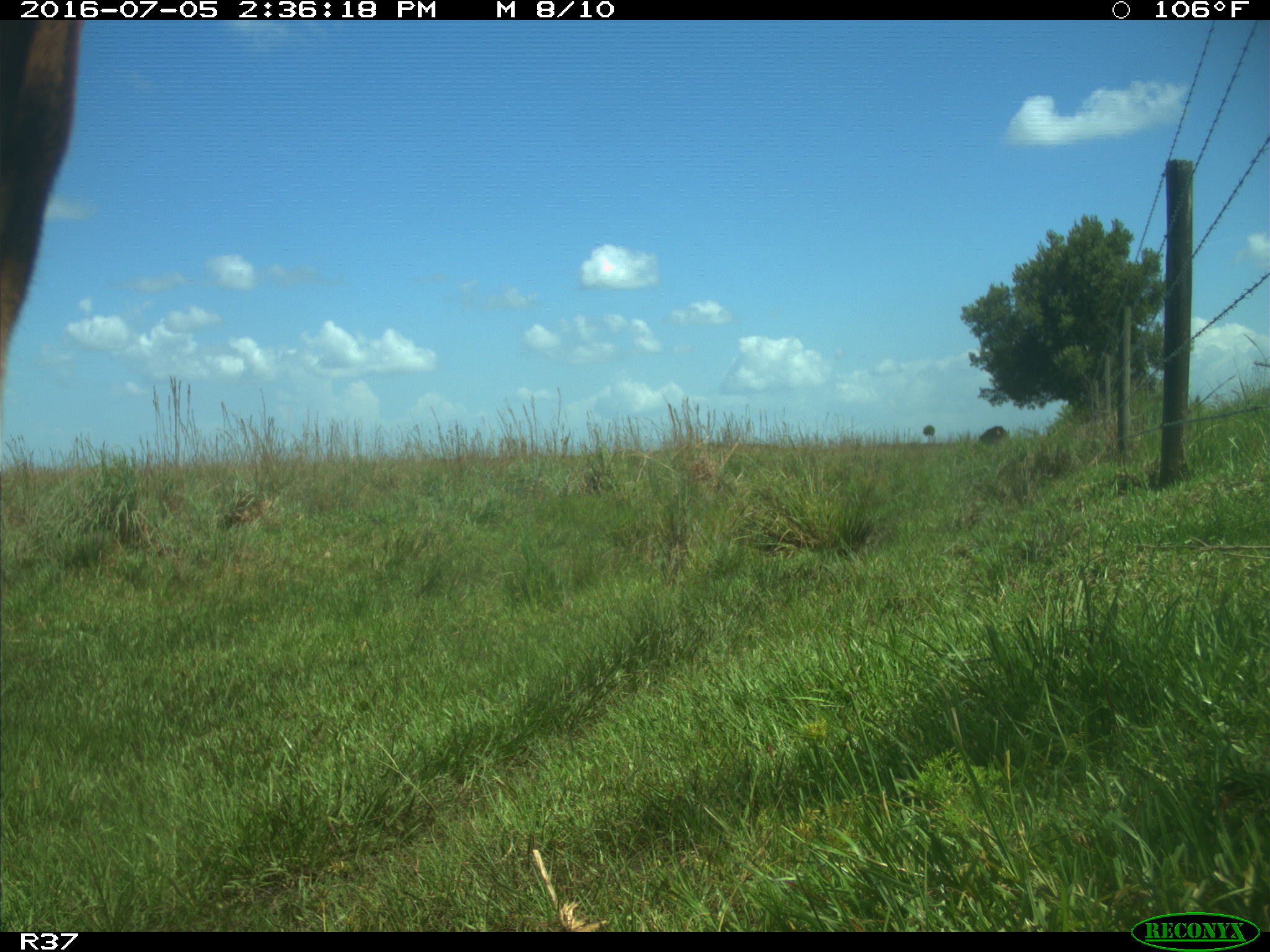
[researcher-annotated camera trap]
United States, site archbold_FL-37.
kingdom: Animalia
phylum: Chordata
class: Mammalia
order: Artiodactyla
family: Bovidae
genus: Bos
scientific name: Bos taurus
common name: domestic cow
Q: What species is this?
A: Bos taurus (domestic cow).